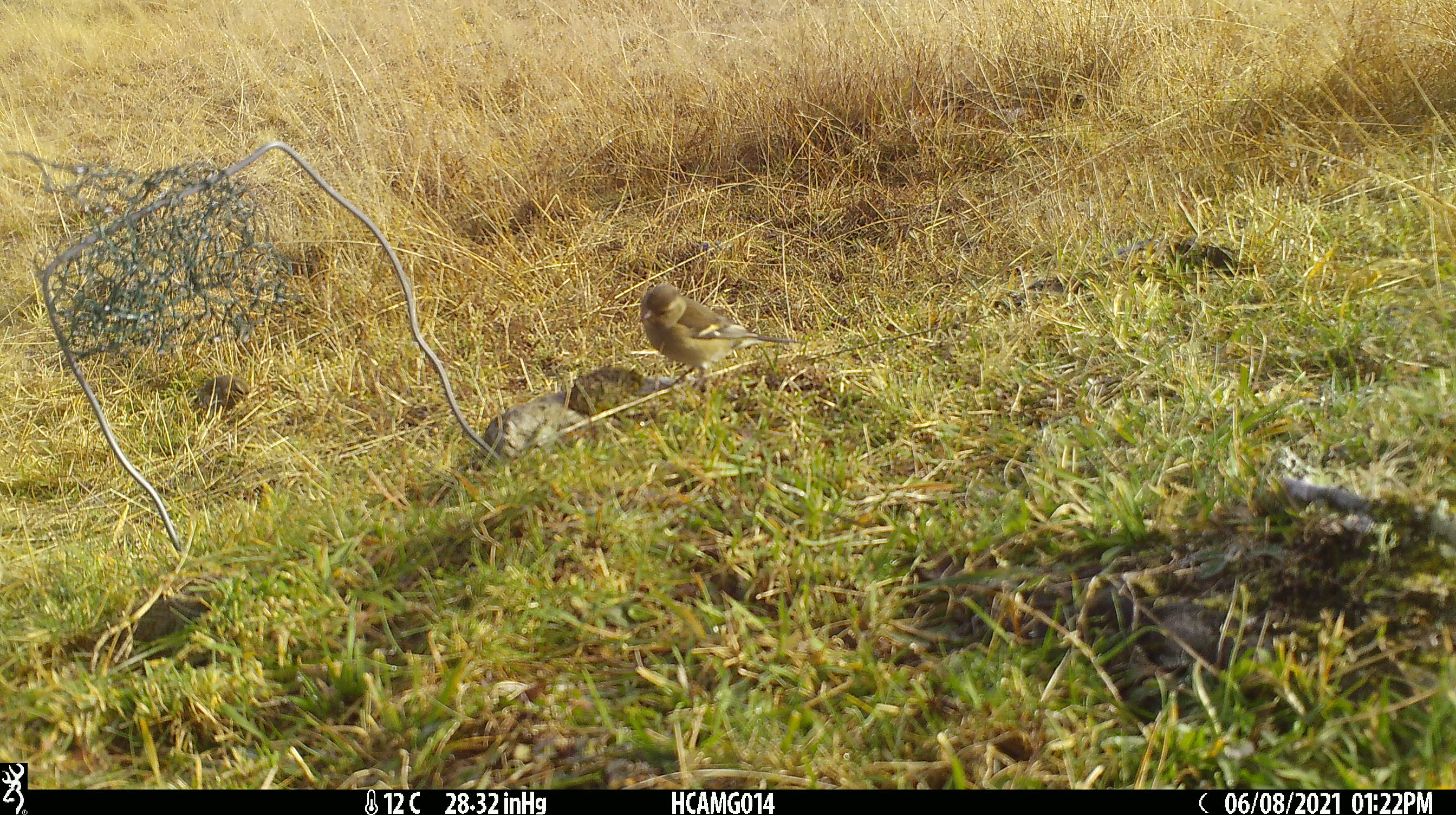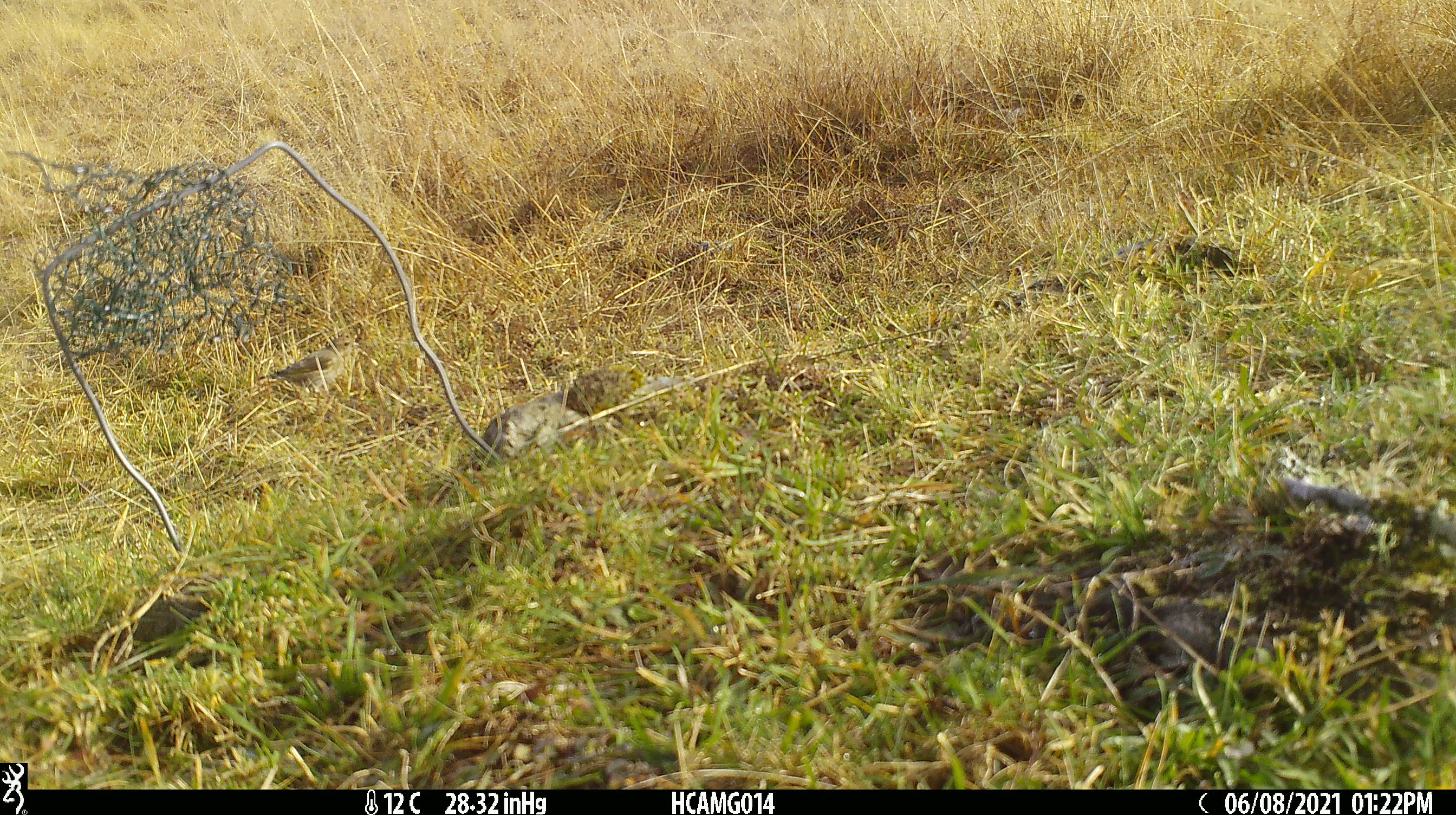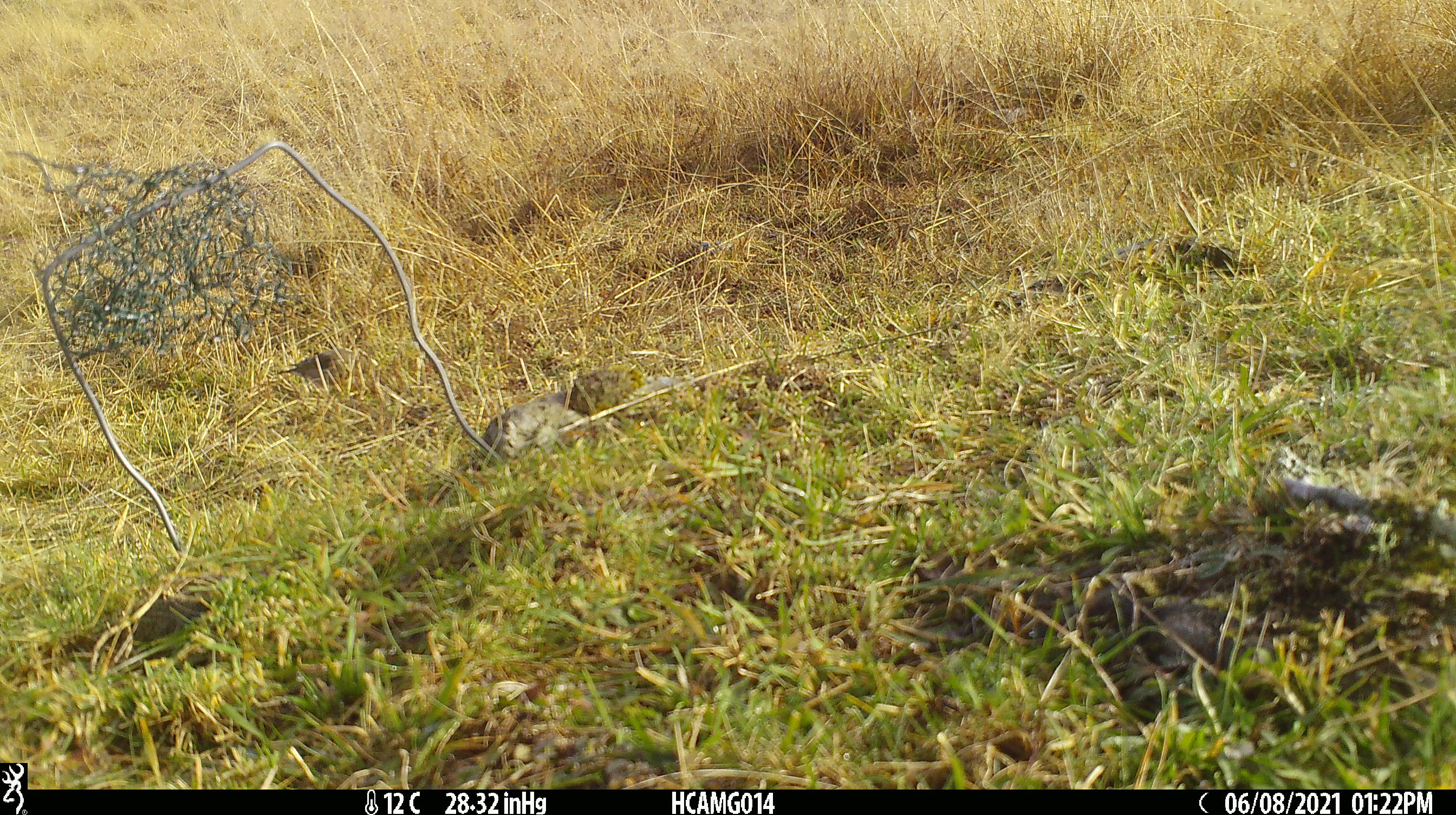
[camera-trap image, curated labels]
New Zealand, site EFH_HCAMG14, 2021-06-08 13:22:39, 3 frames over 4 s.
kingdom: Animalia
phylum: Chordata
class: Aves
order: Passeriformes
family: Fringillidae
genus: Chloris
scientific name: Chloris chloris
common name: greenfinch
Greenfinch (Chloris chloris).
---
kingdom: Animalia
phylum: Chordata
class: Aves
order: Passeriformes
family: Fringillidae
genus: Fringilla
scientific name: Fringilla coelebs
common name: common chaffinch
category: chaffinch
Chaffinch (common chaffinch) (Fringilla coelebs).